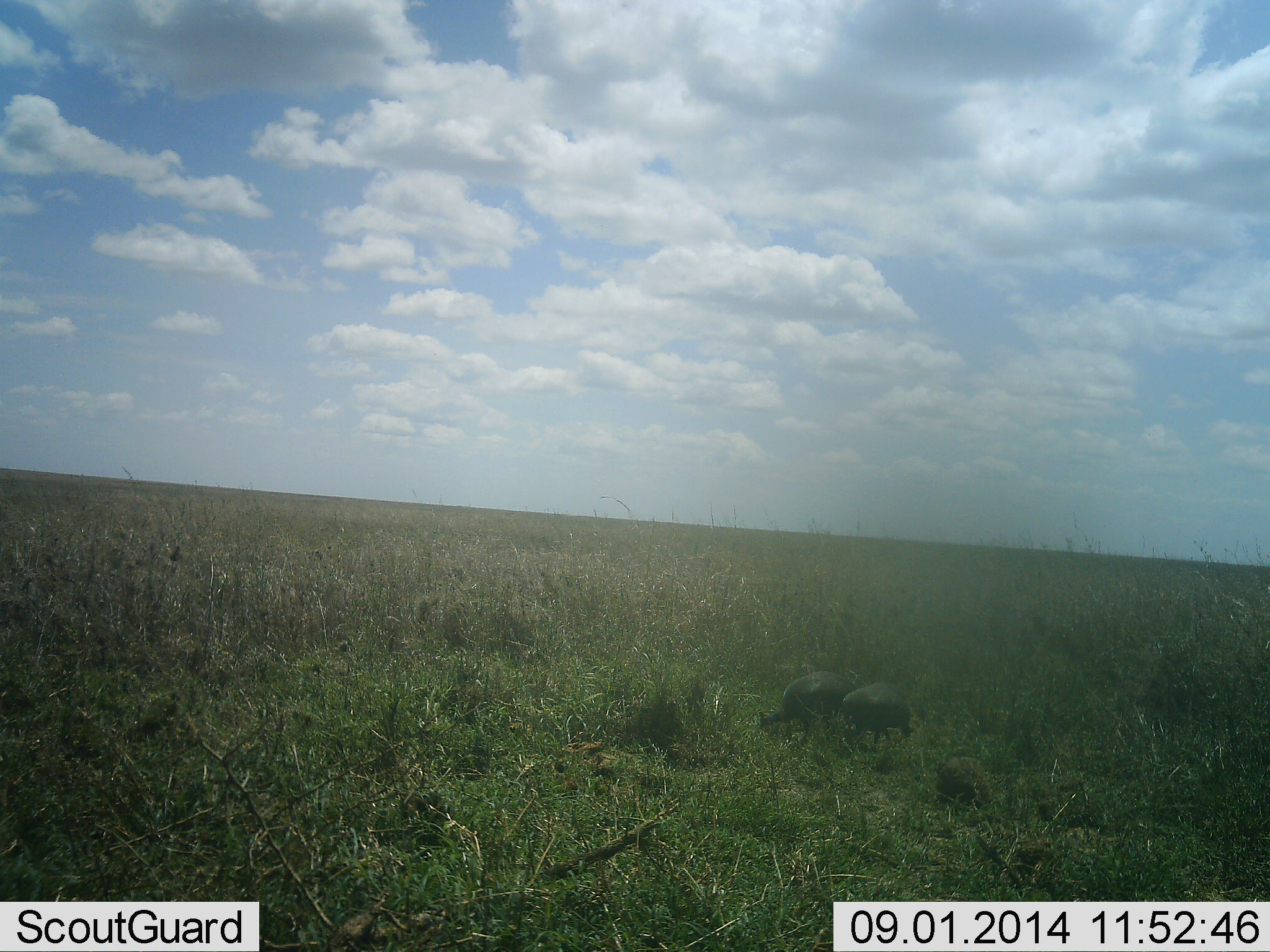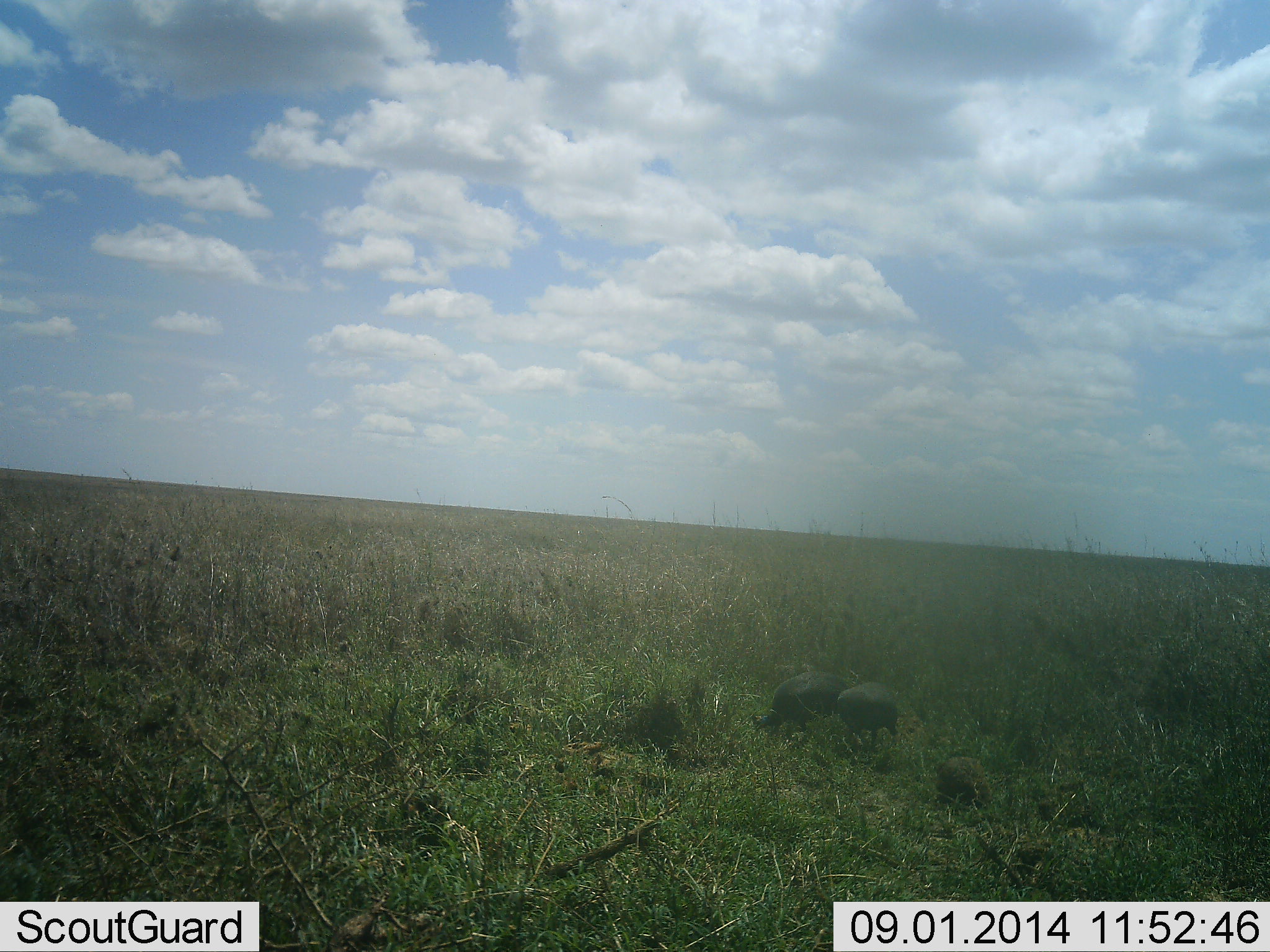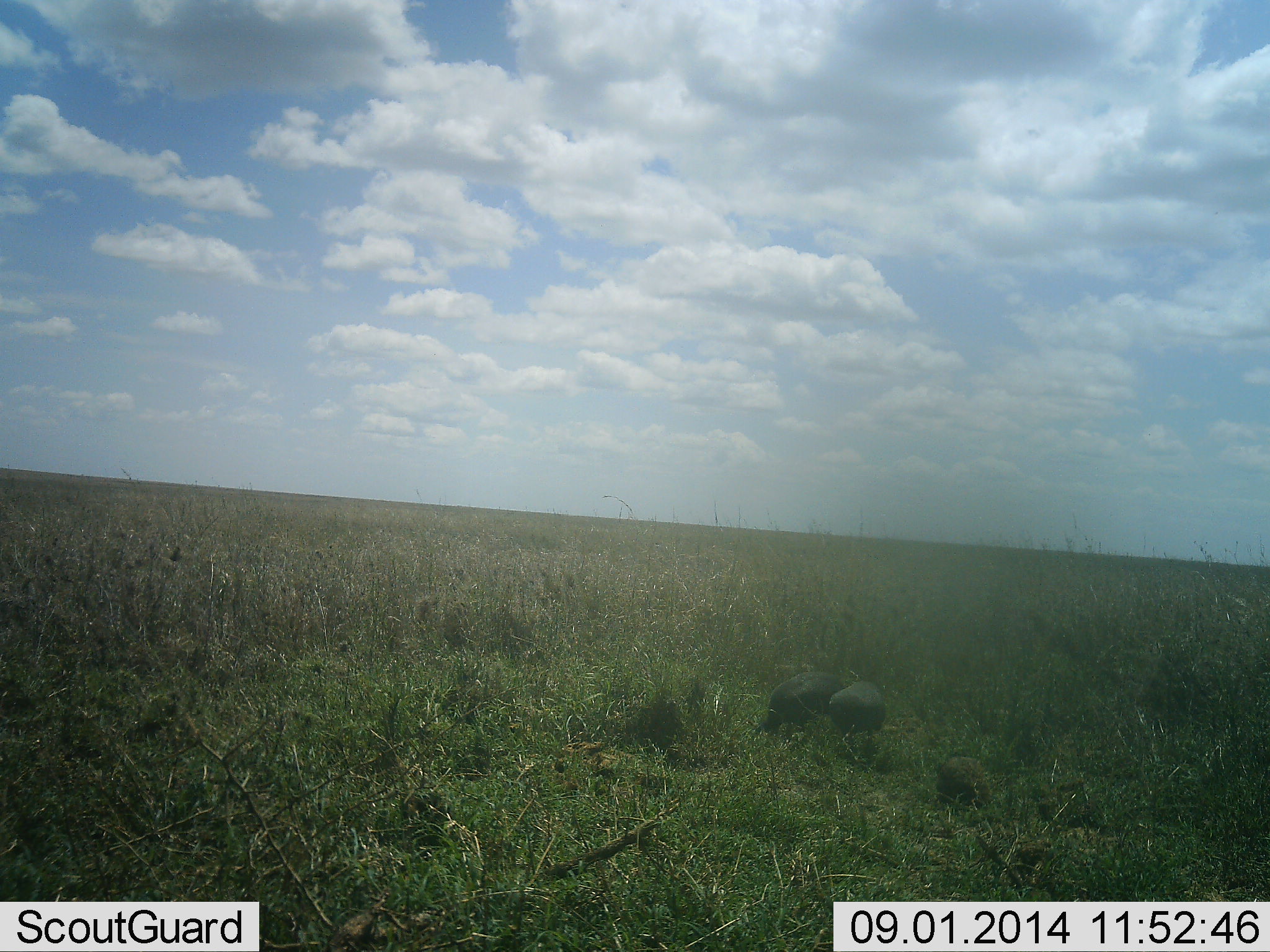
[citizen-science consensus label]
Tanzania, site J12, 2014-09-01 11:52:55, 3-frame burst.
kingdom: Animalia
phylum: Chordata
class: Aves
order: Galliformes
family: Numididae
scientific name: Numididae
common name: guinea fowl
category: guineafowl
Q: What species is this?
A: Guineafowl (guinea fowl) (Numididae).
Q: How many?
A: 2.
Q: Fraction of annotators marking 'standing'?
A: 10%.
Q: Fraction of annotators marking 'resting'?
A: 0%.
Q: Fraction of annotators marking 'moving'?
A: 40%.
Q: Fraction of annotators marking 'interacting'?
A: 0%.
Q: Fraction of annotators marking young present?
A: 0%.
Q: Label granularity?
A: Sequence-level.